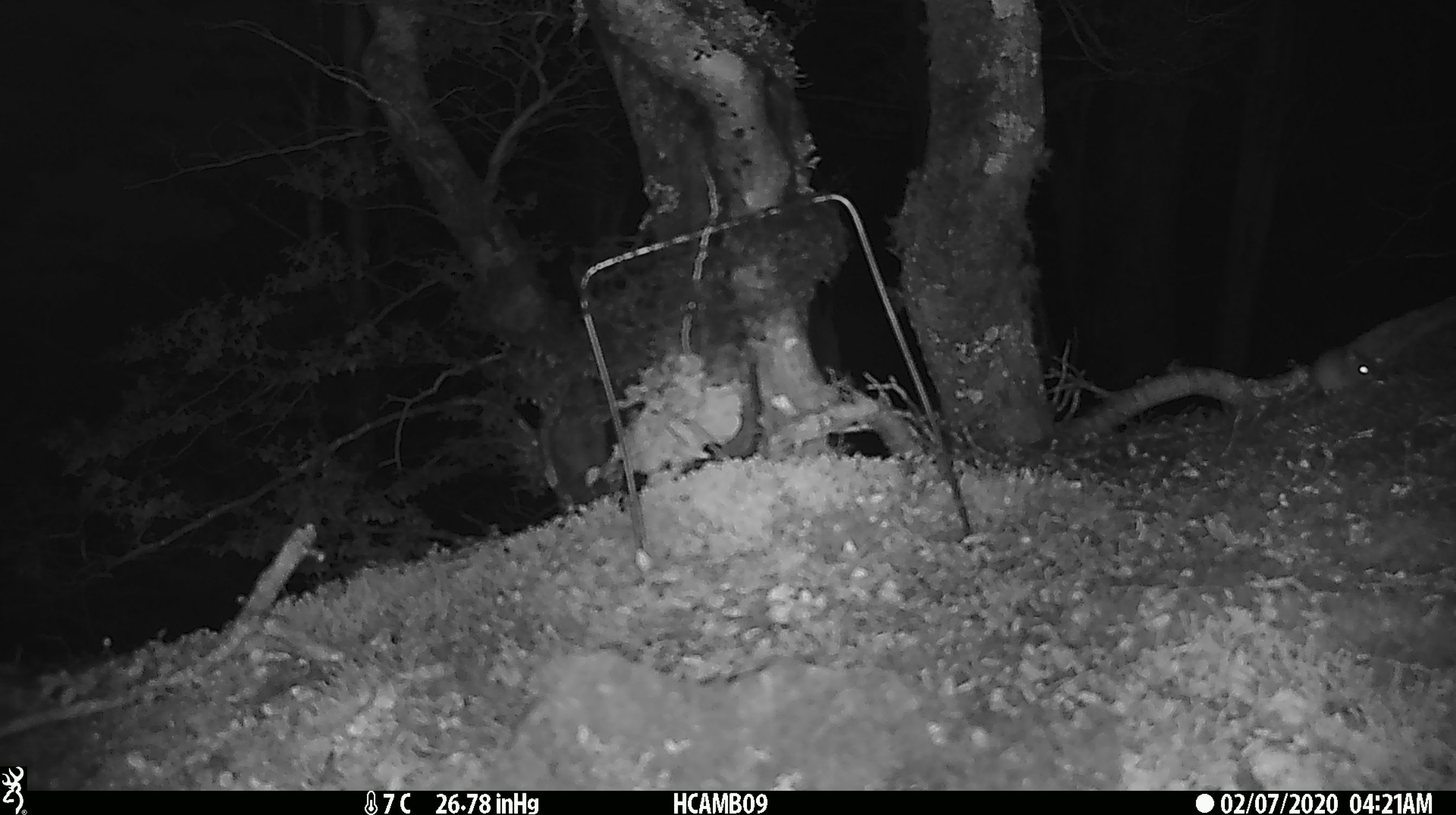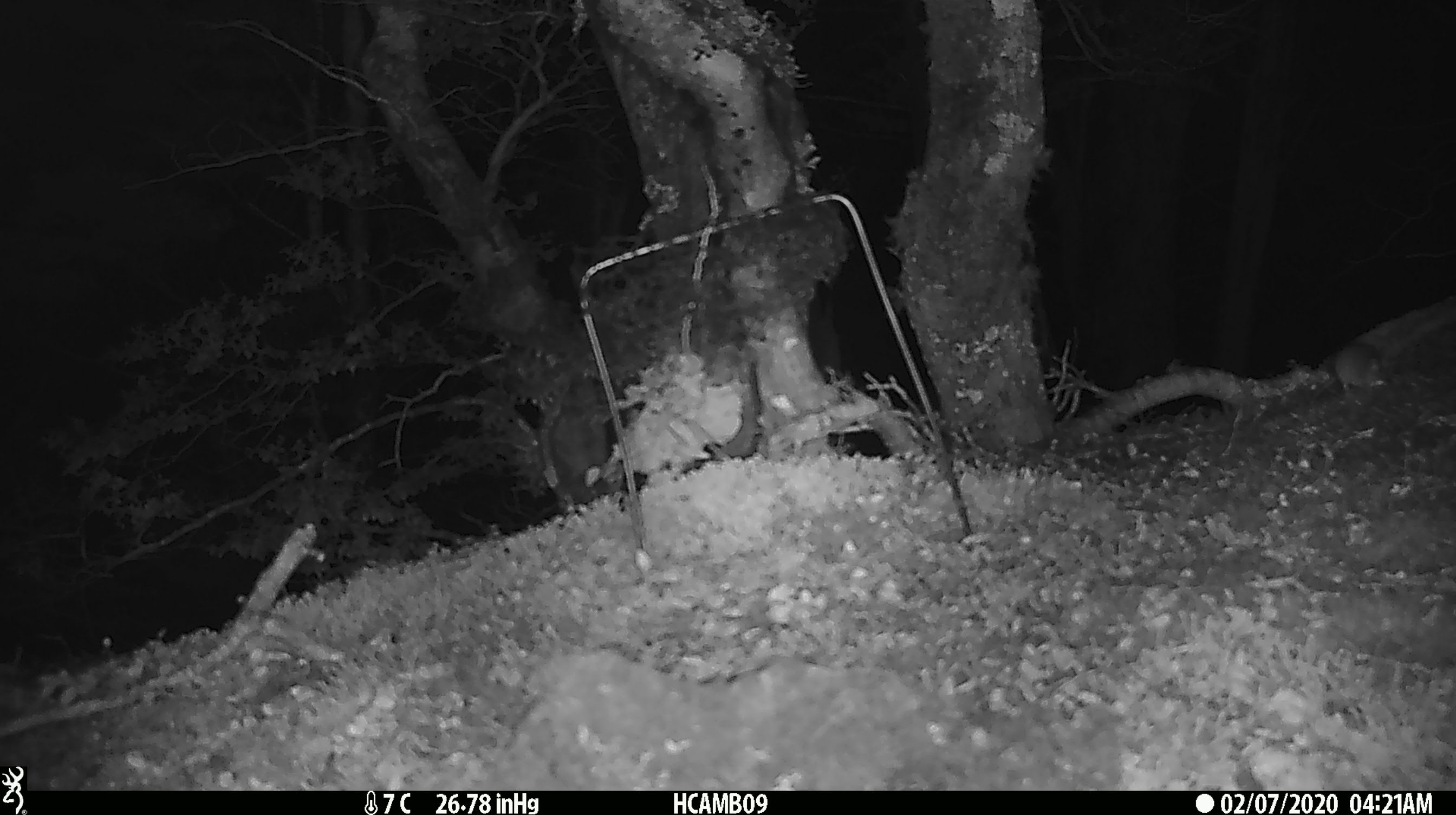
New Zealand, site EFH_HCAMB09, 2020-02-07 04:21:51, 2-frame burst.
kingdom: Animalia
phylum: Chordata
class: Mammalia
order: Rodentia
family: Muridae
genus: Mus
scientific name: Mus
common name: mouse